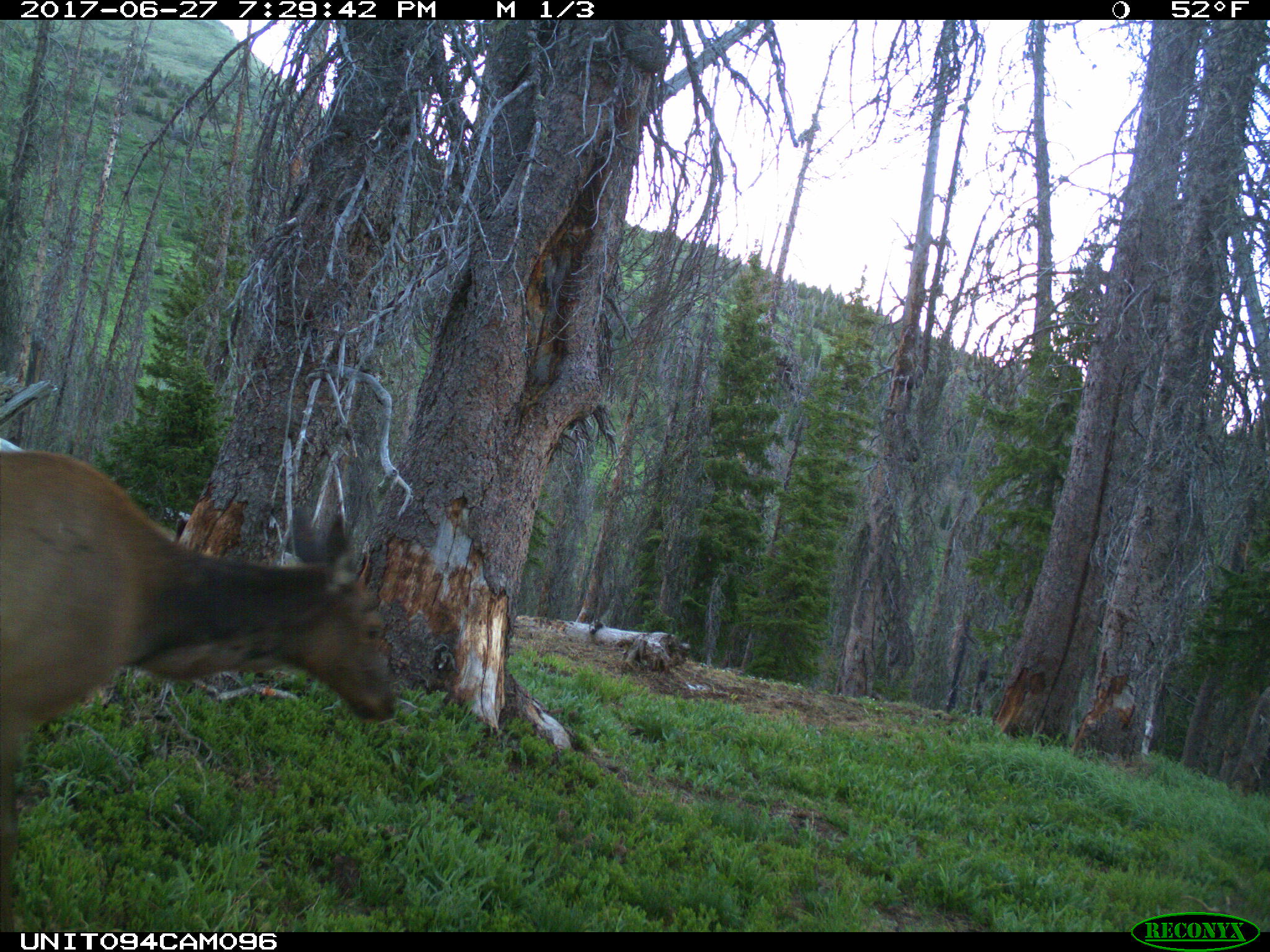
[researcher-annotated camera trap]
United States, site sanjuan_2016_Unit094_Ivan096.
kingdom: Animalia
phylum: Chordata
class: Mammalia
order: Artiodactyla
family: Cervidae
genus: Cervus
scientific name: Cervus elaphus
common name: red deer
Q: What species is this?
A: Cervus elaphus (red deer).